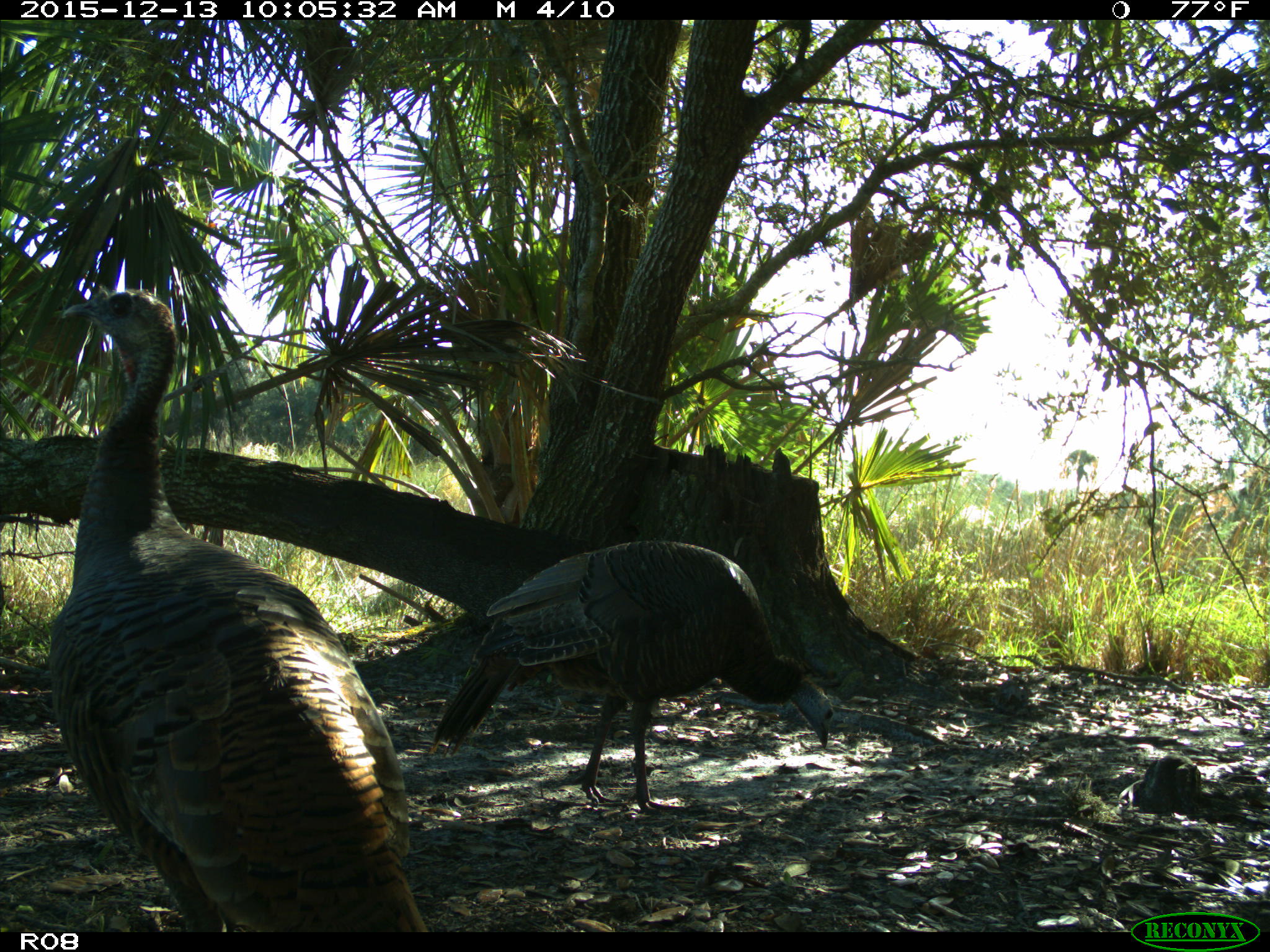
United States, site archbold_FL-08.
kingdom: Animalia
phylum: Chordata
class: Aves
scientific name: Aves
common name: birds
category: unidentified bird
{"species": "unidentified bird (birds) (Aves)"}